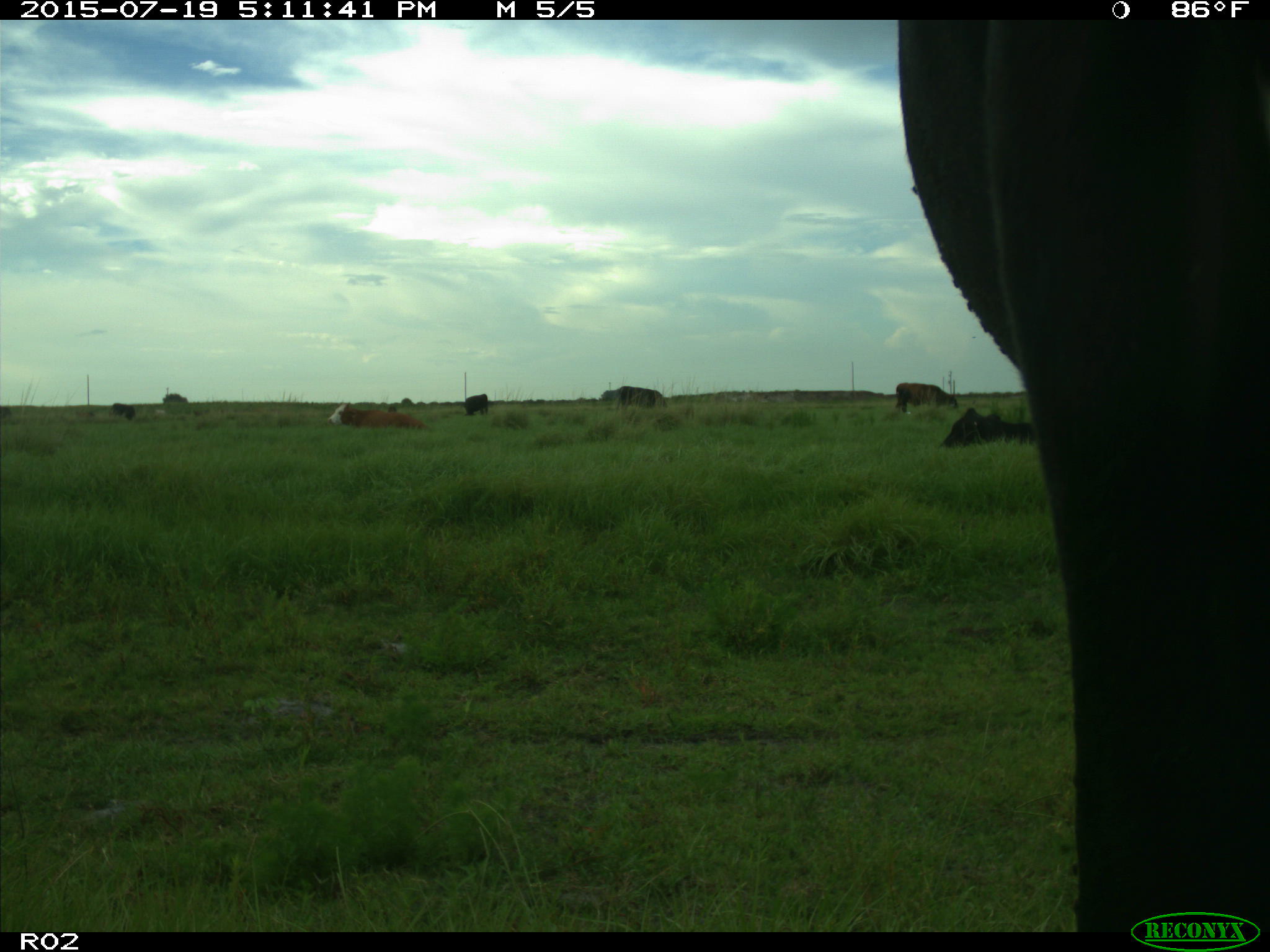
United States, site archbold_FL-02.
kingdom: Animalia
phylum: Chordata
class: Mammalia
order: Artiodactyla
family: Bovidae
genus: Bos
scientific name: Bos taurus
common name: domestic cow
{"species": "Bos taurus (domestic cow)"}